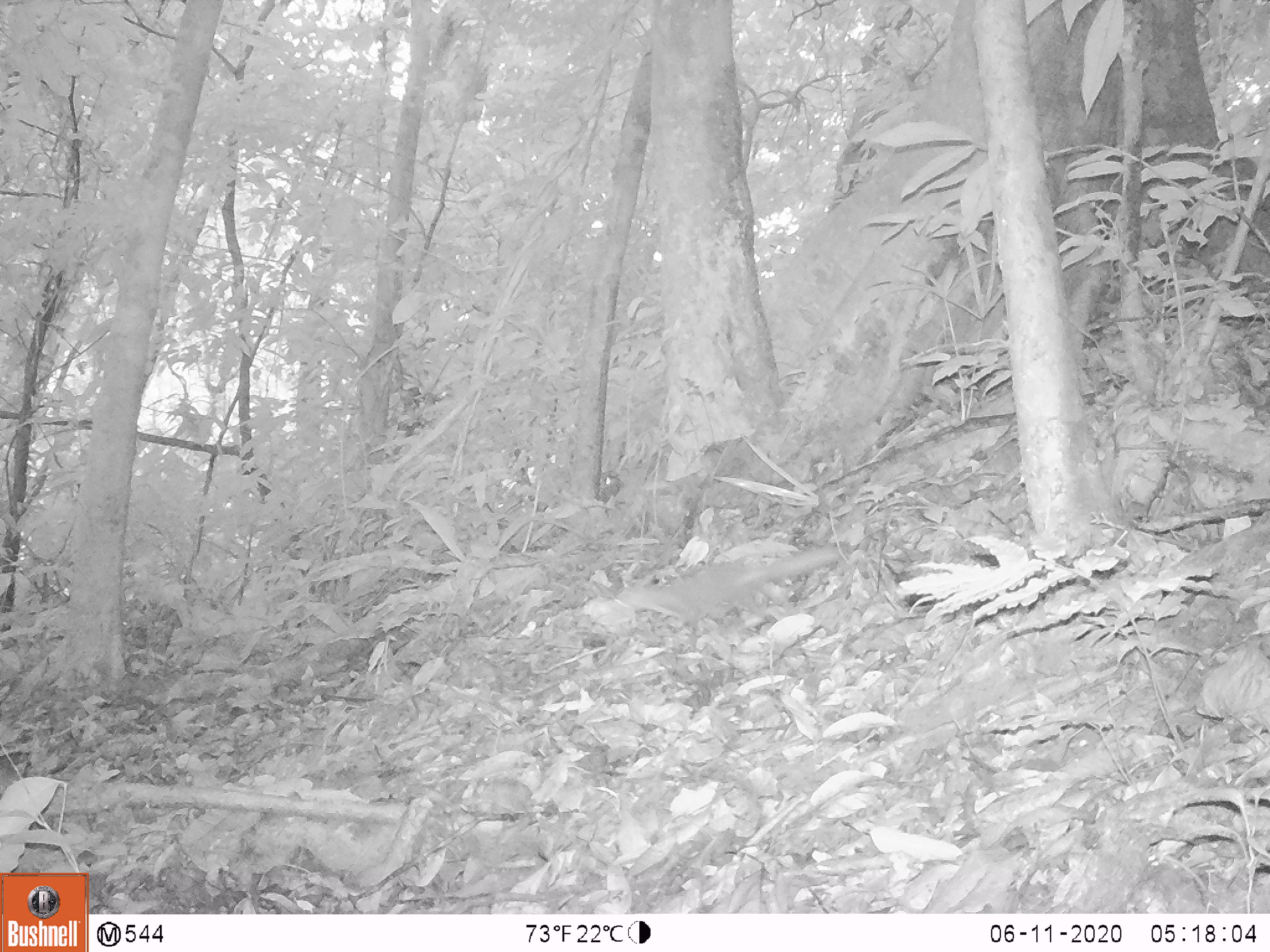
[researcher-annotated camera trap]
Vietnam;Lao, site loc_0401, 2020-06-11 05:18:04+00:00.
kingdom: Animalia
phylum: Chordata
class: Mammalia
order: Carnivora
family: Mustelidae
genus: Melogale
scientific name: Melogale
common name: ferret badger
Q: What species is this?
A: Ferret badger (Melogale).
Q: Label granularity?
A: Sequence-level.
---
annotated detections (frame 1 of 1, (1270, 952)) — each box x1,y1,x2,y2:
ferret badger: 617,543,837,630